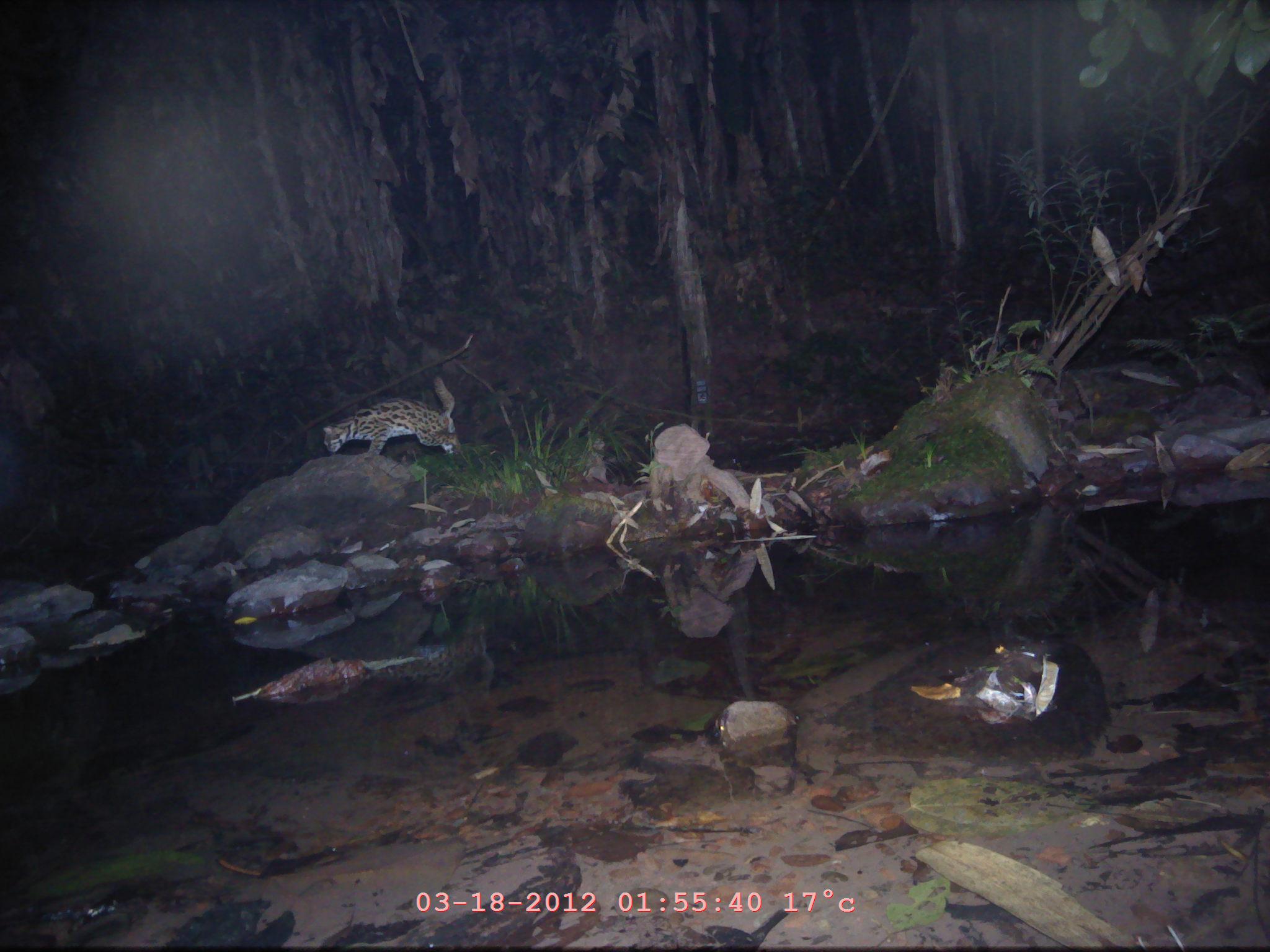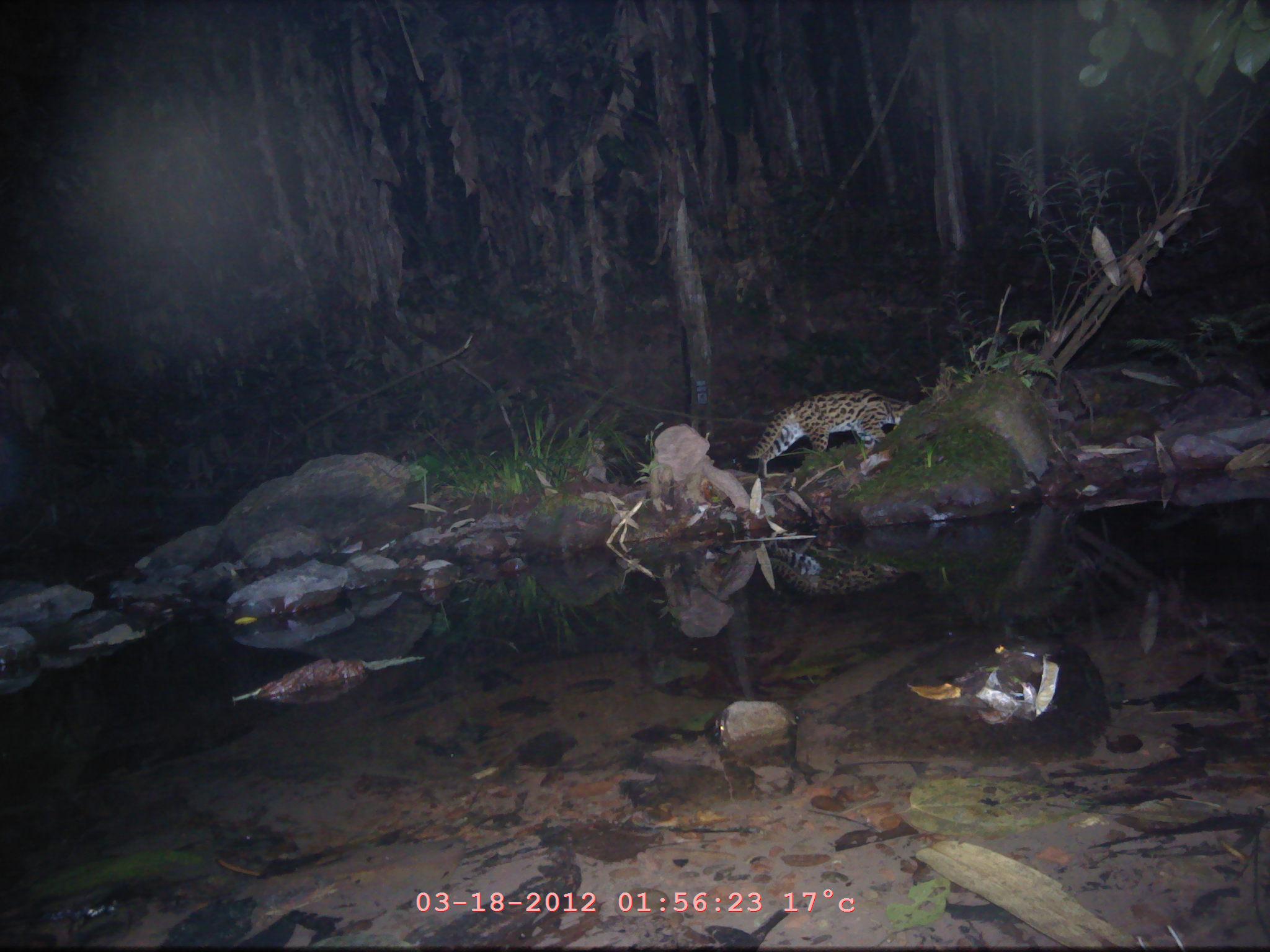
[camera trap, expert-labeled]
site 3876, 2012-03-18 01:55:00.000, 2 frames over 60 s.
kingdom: Animalia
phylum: Chordata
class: Mammalia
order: Carnivora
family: Felidae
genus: Prionailurus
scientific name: Prionailurus bengalensis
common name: mainland leopard cat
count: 1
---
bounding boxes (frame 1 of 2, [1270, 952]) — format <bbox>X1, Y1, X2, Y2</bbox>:
prionailurus bengalensis: <bbox>323, 375, 462, 458</bbox>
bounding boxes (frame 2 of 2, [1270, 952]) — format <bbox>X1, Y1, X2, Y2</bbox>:
prionailurus bengalensis: <bbox>744, 388, 912, 477</bbox>